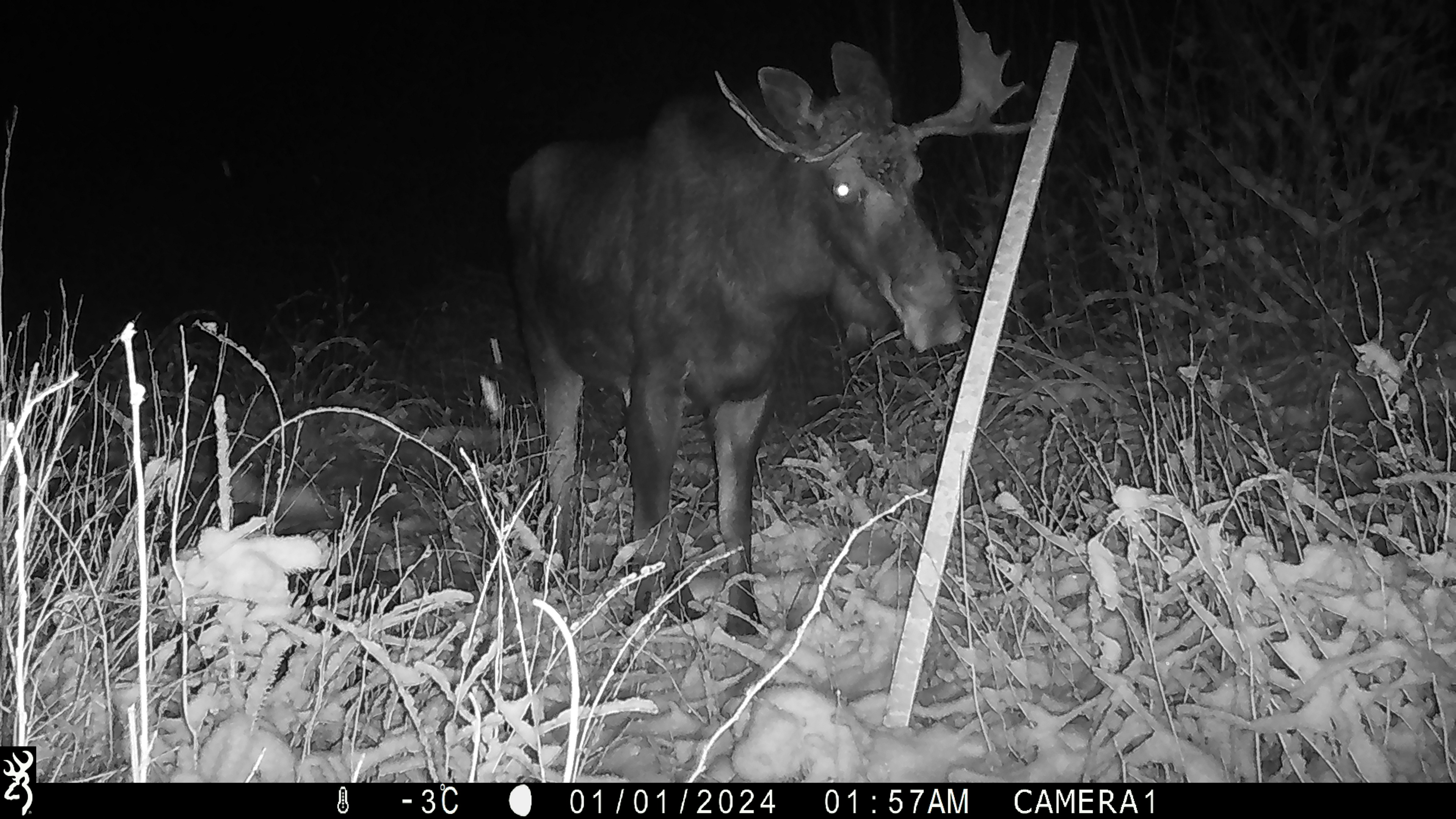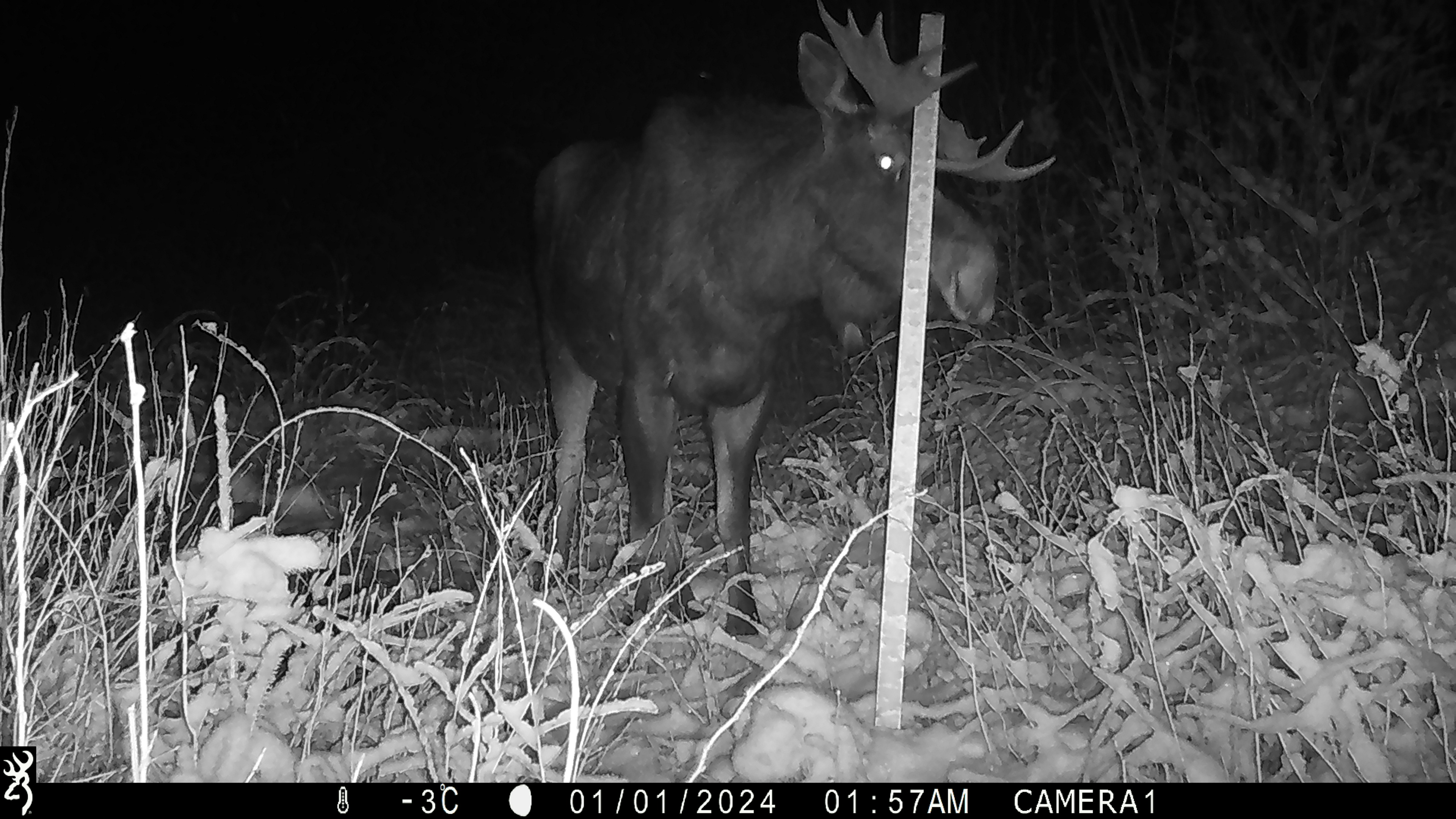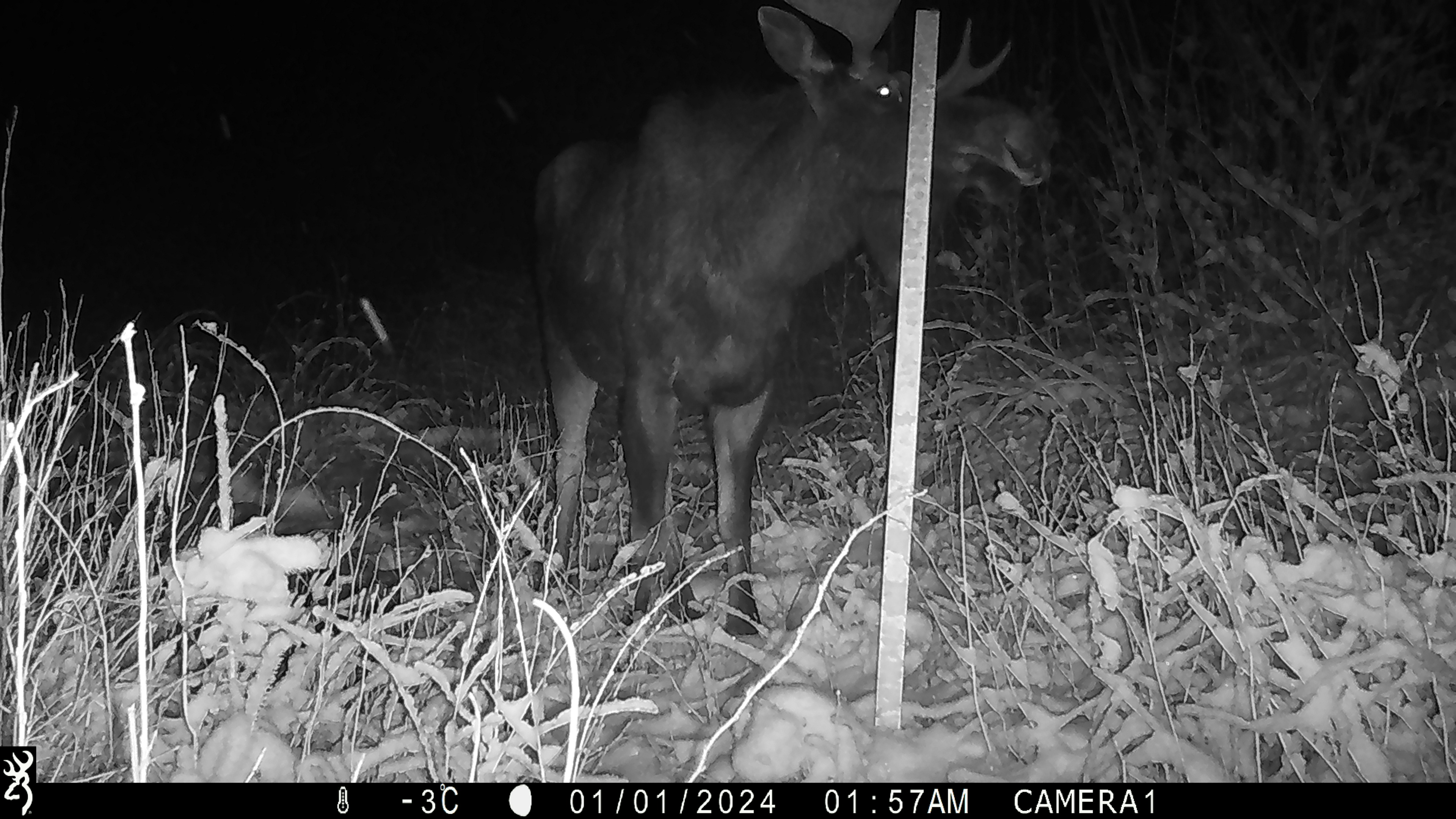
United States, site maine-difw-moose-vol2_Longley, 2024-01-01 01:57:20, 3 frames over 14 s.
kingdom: Animalia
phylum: Chordata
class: Mammalia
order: Artiodactyla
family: Cervidae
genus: Alces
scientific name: Alces alces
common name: moose